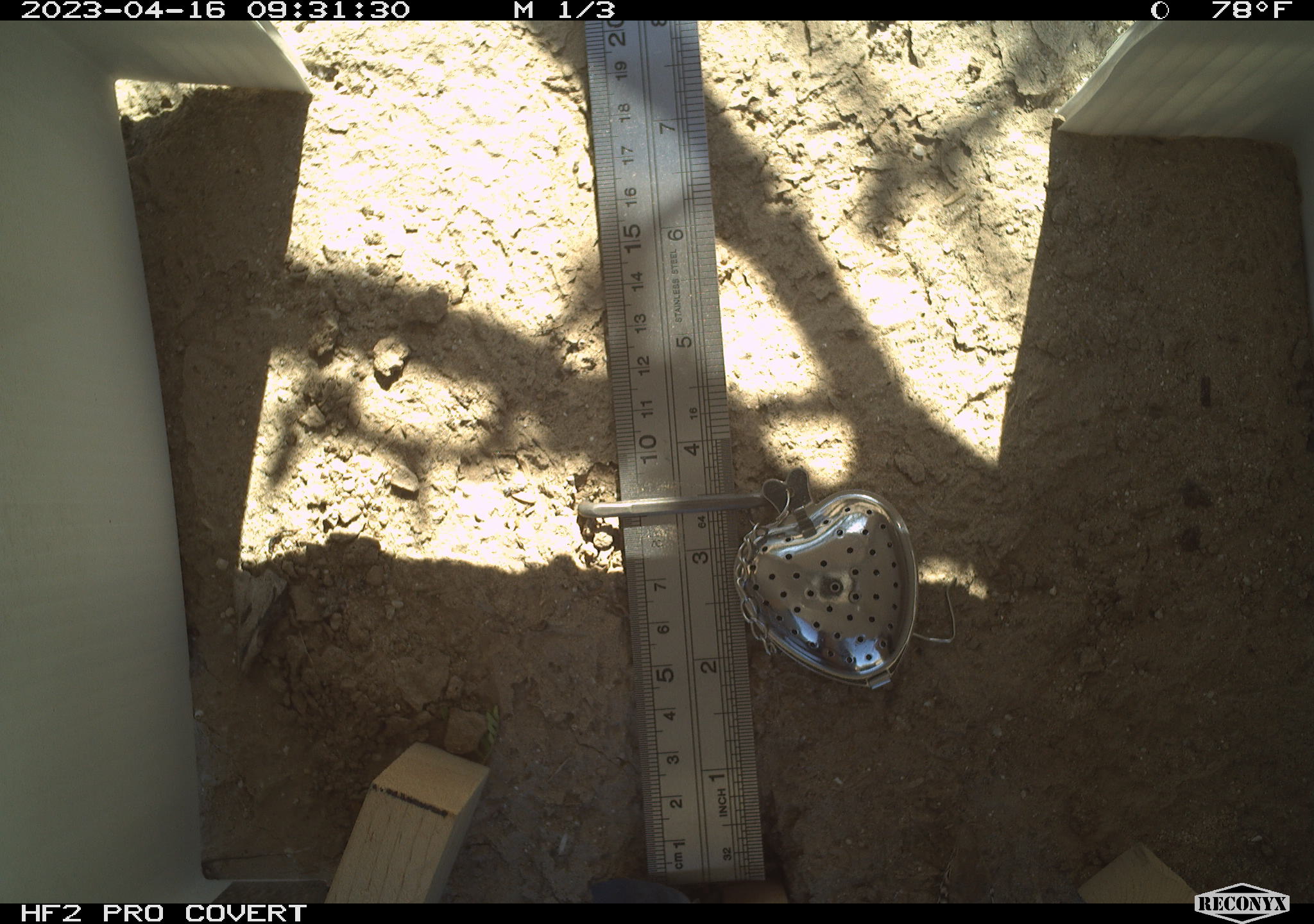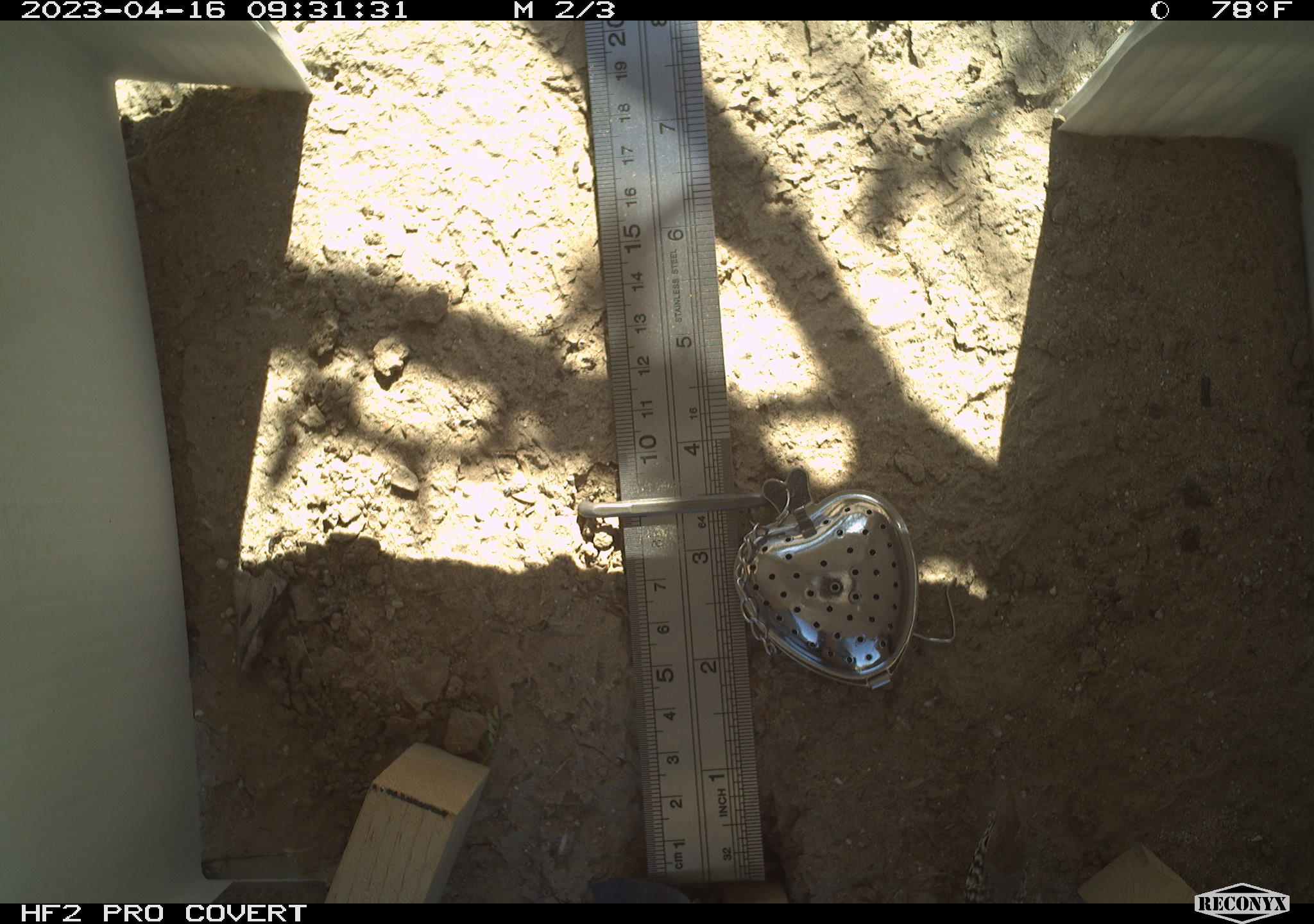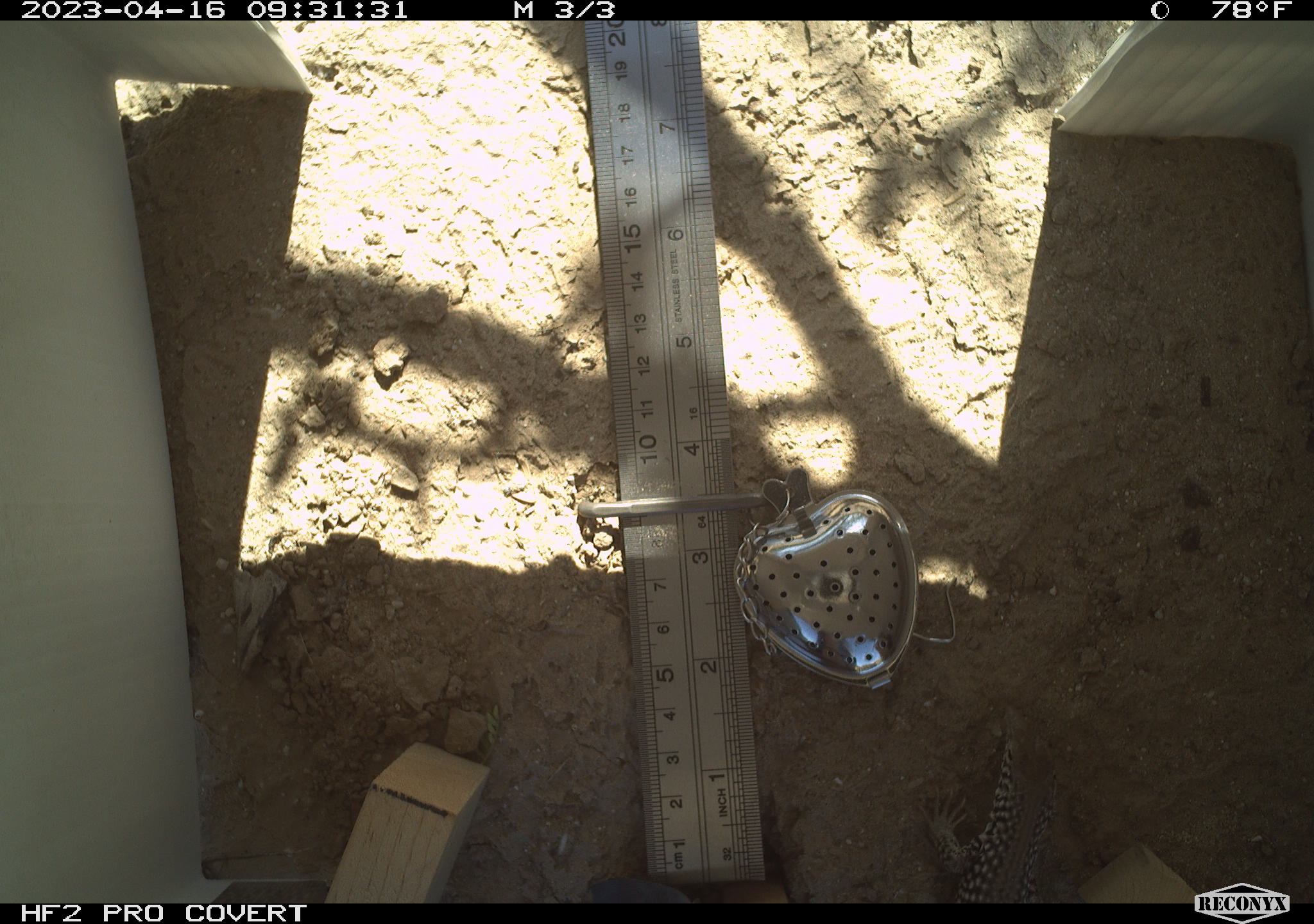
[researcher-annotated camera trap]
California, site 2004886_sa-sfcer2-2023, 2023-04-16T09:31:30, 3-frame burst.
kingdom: Animalia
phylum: Chordata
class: Reptilia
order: Squamata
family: Teiidae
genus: Aspidoscelis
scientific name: Aspidoscelis tigris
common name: western whiptail